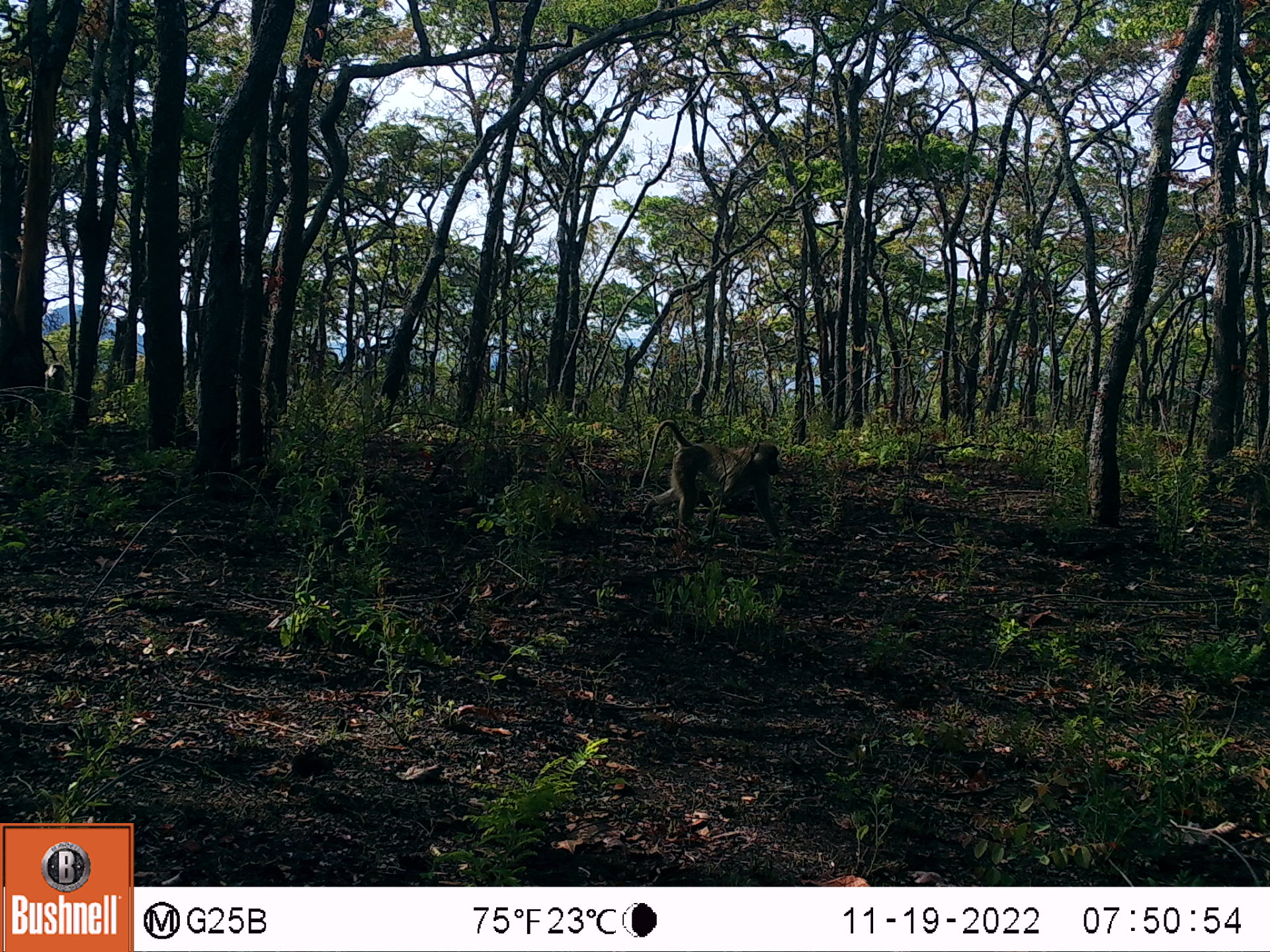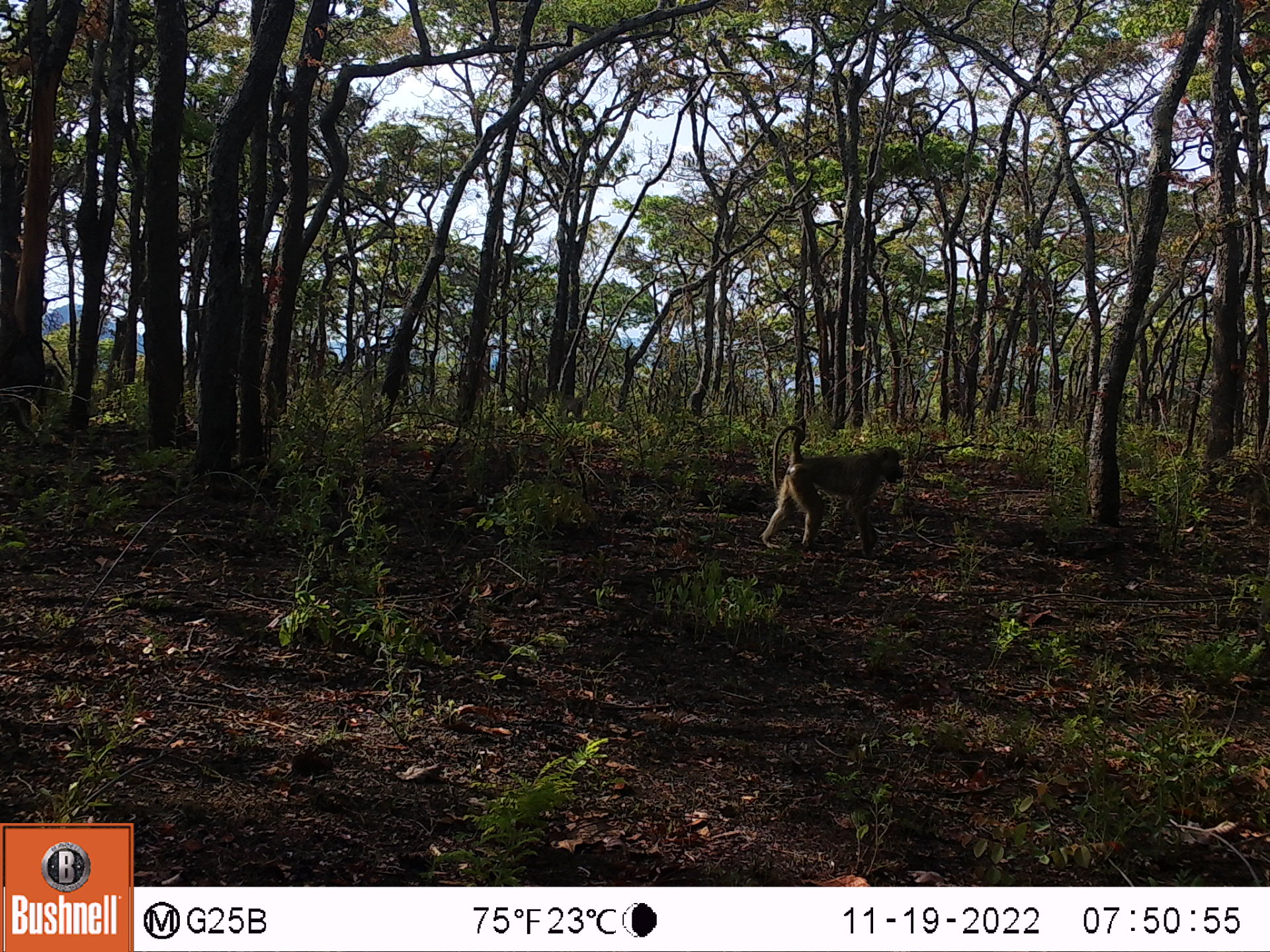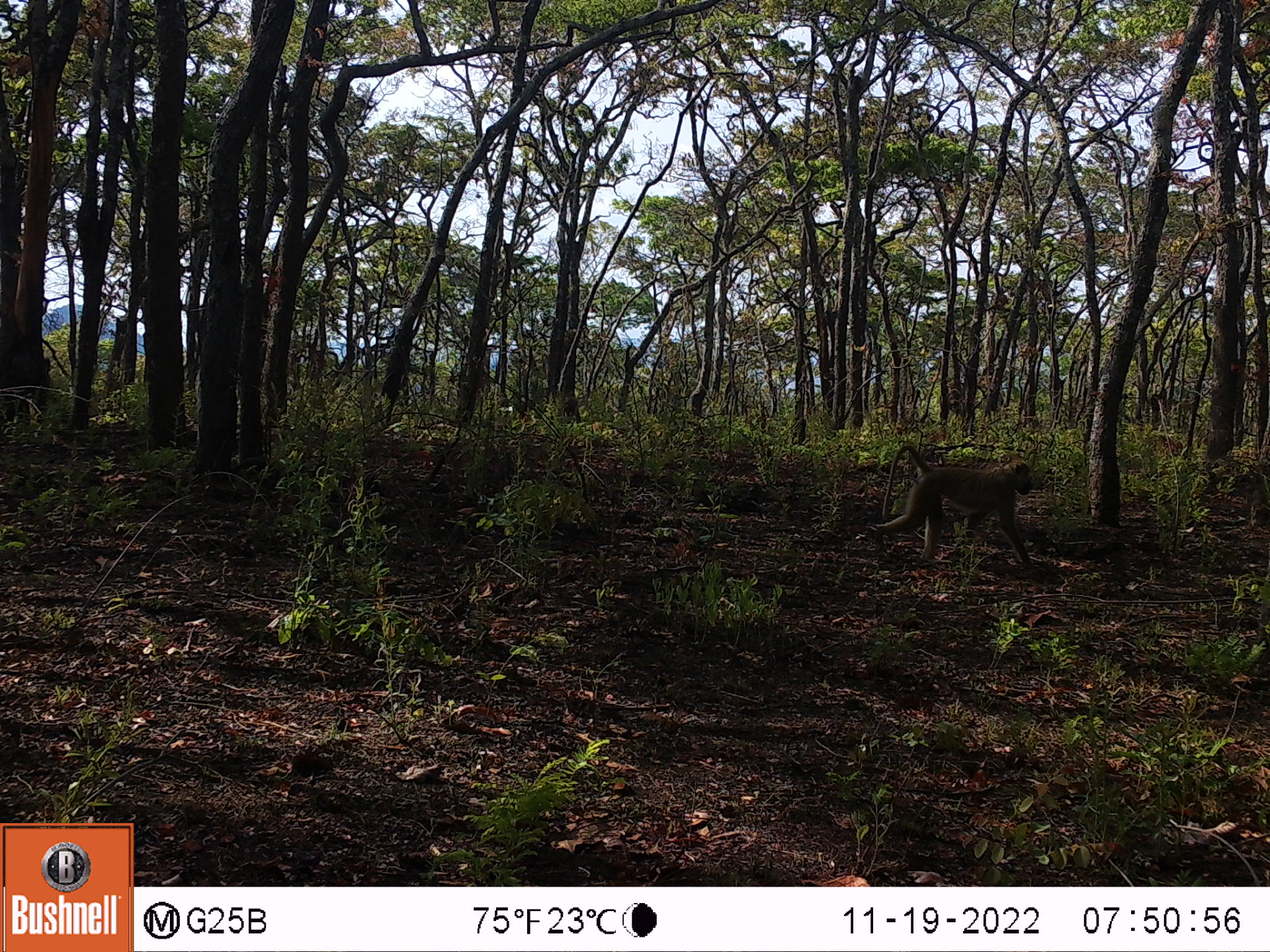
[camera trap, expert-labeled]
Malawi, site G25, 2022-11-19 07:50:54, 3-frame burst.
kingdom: Animalia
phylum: Chordata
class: Mammalia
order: Primates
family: Cercopithecidae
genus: Papio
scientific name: Papio cynocephalus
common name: yellow baboon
Yellow baboon (Papio cynocephalus), count 1.